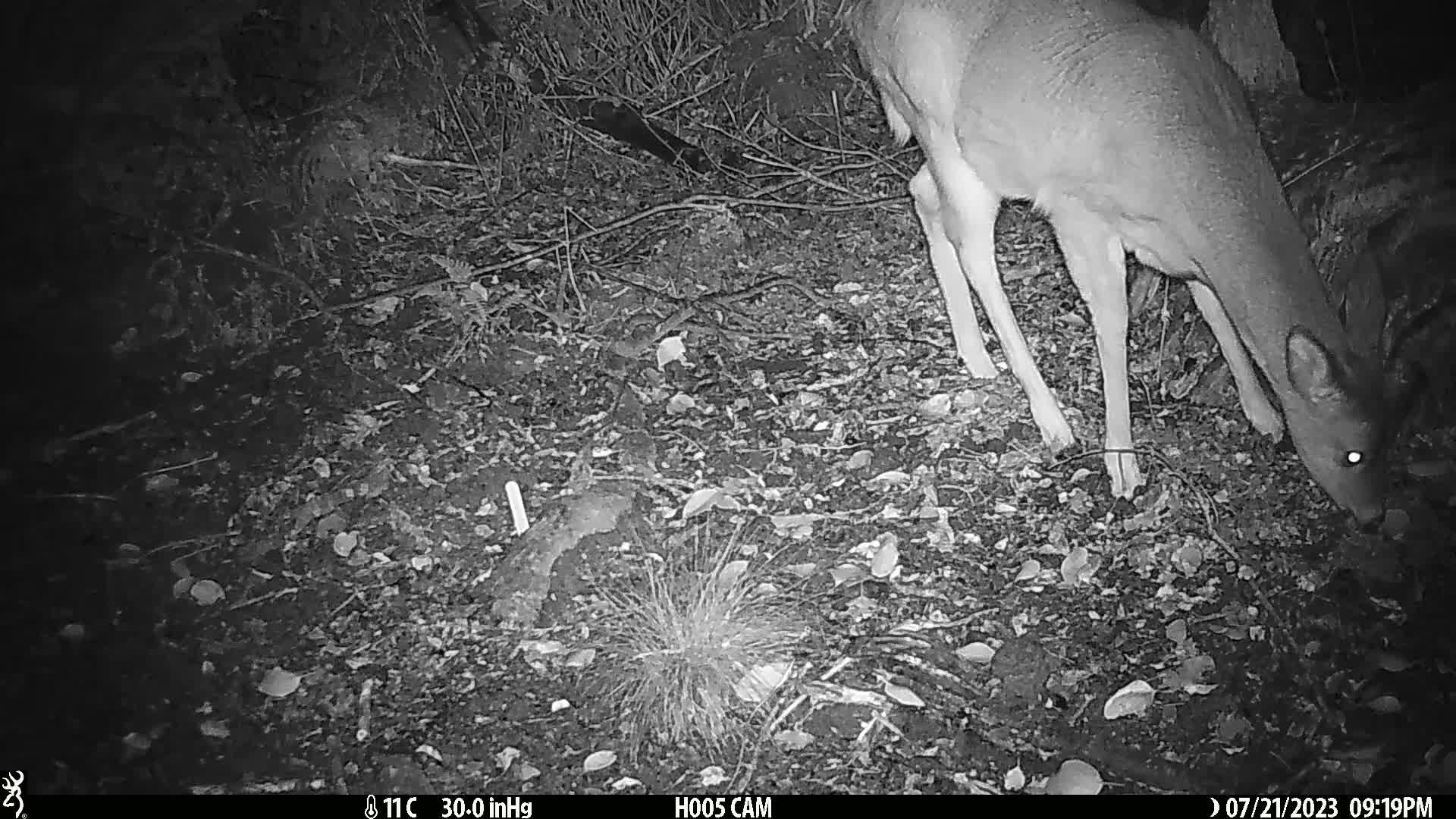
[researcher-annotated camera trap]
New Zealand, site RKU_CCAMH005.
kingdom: Animalia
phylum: Chordata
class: Mammalia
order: Artiodactyla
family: Cervidae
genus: Odocoileus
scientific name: Odocoileus virginianus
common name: white-tailed deer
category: white tailed deer